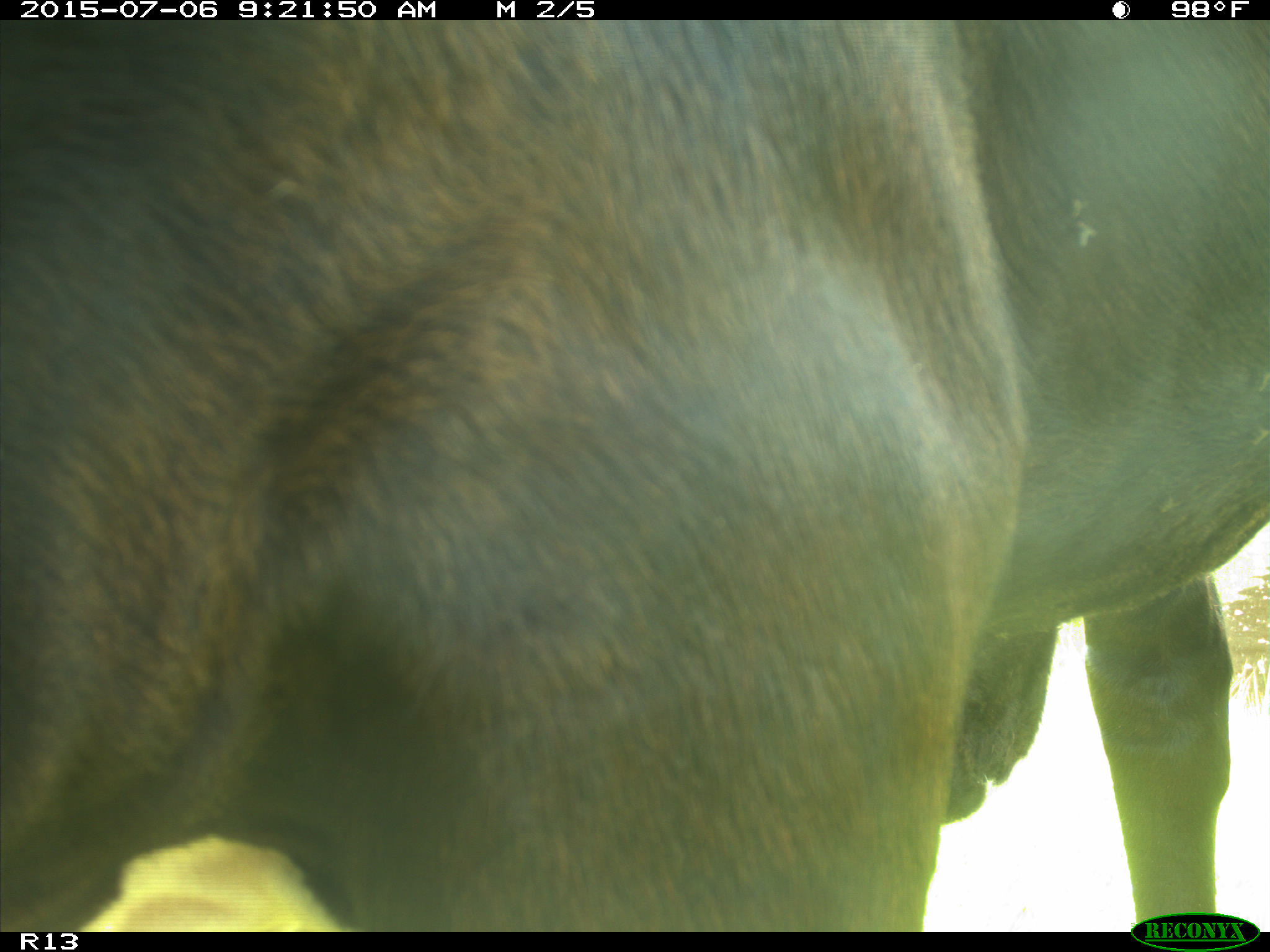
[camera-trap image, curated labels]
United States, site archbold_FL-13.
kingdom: Animalia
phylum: Chordata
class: Mammalia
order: Artiodactyla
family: Bovidae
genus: Bos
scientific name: Bos taurus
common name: domestic cow